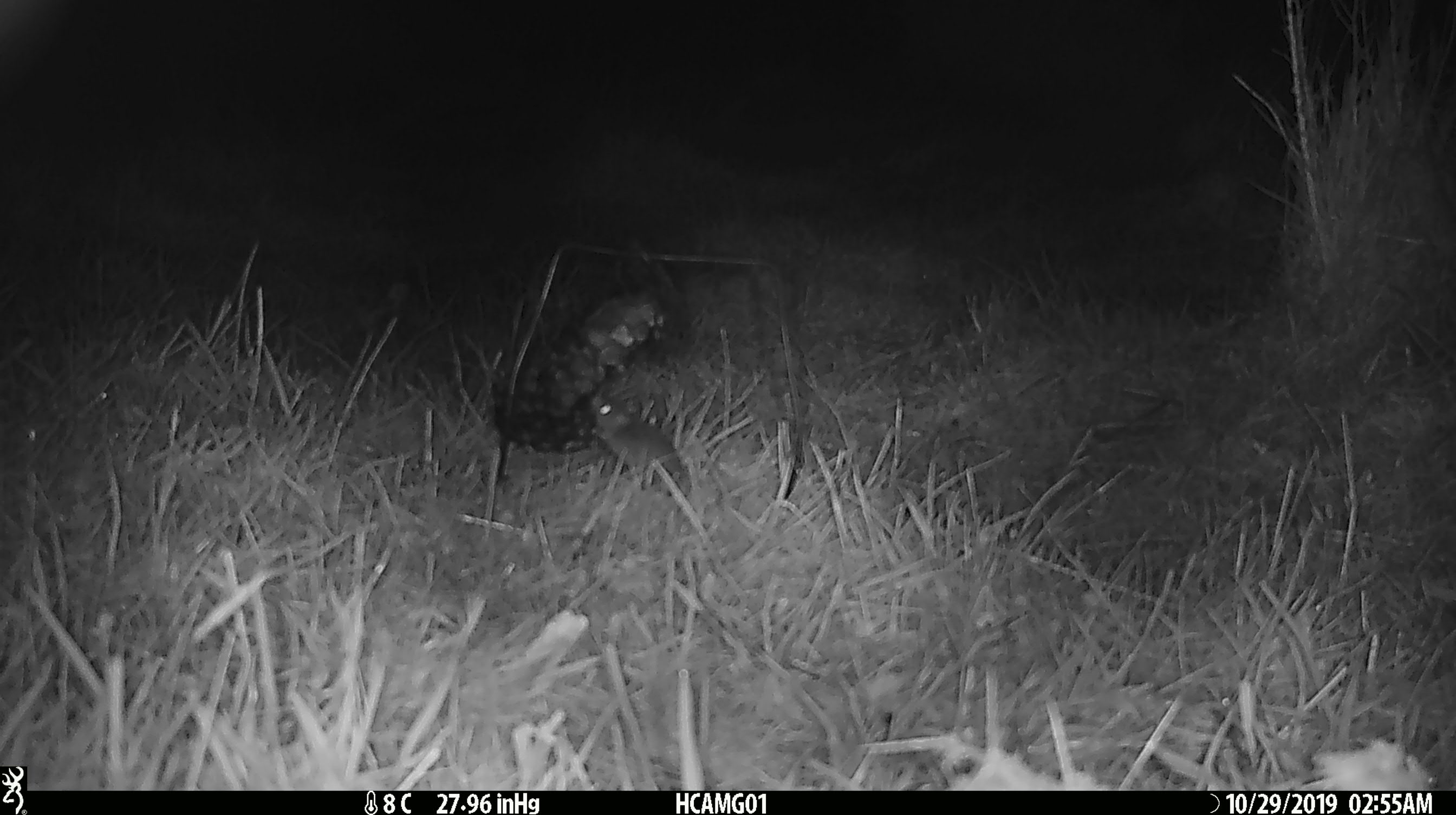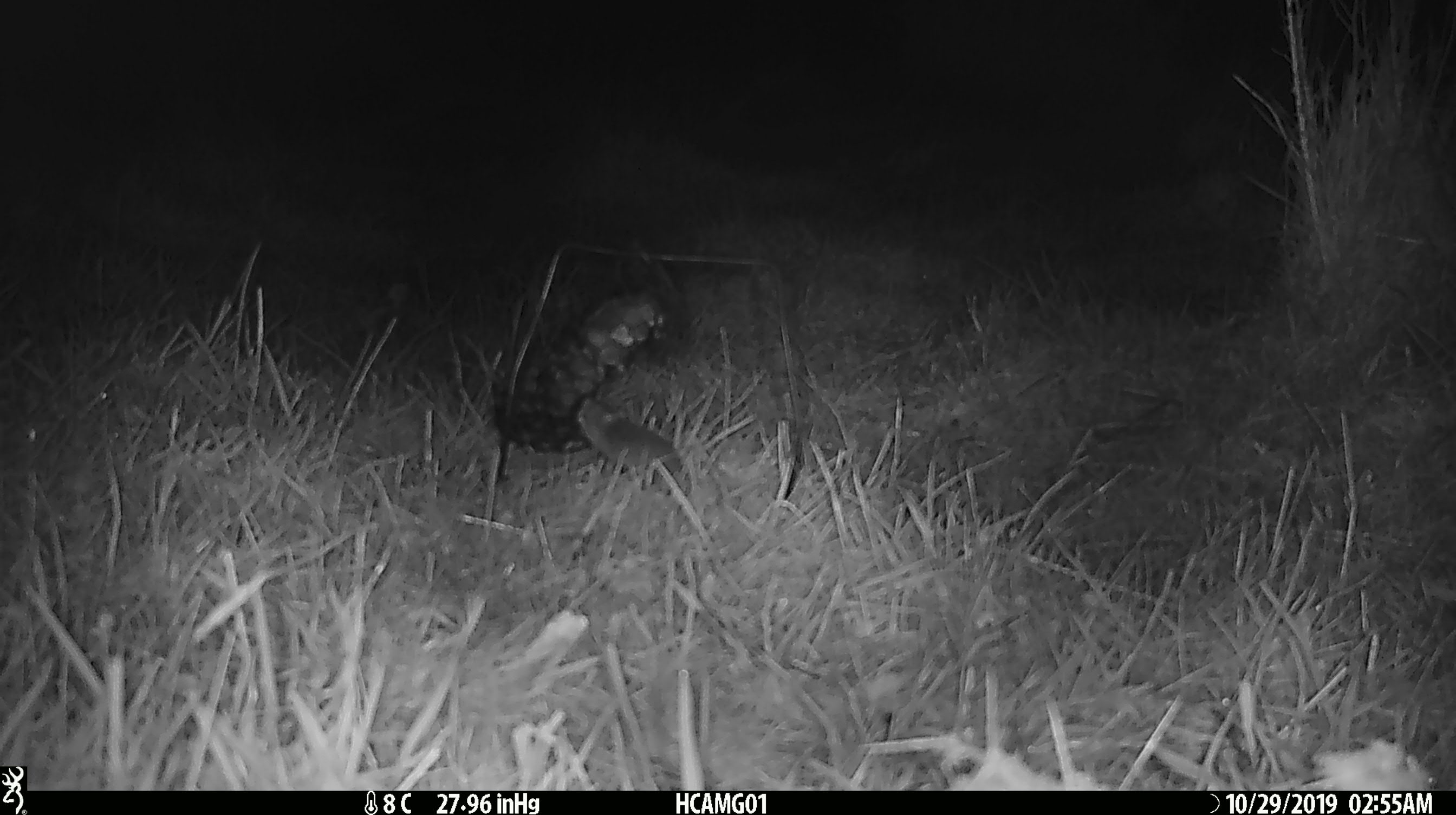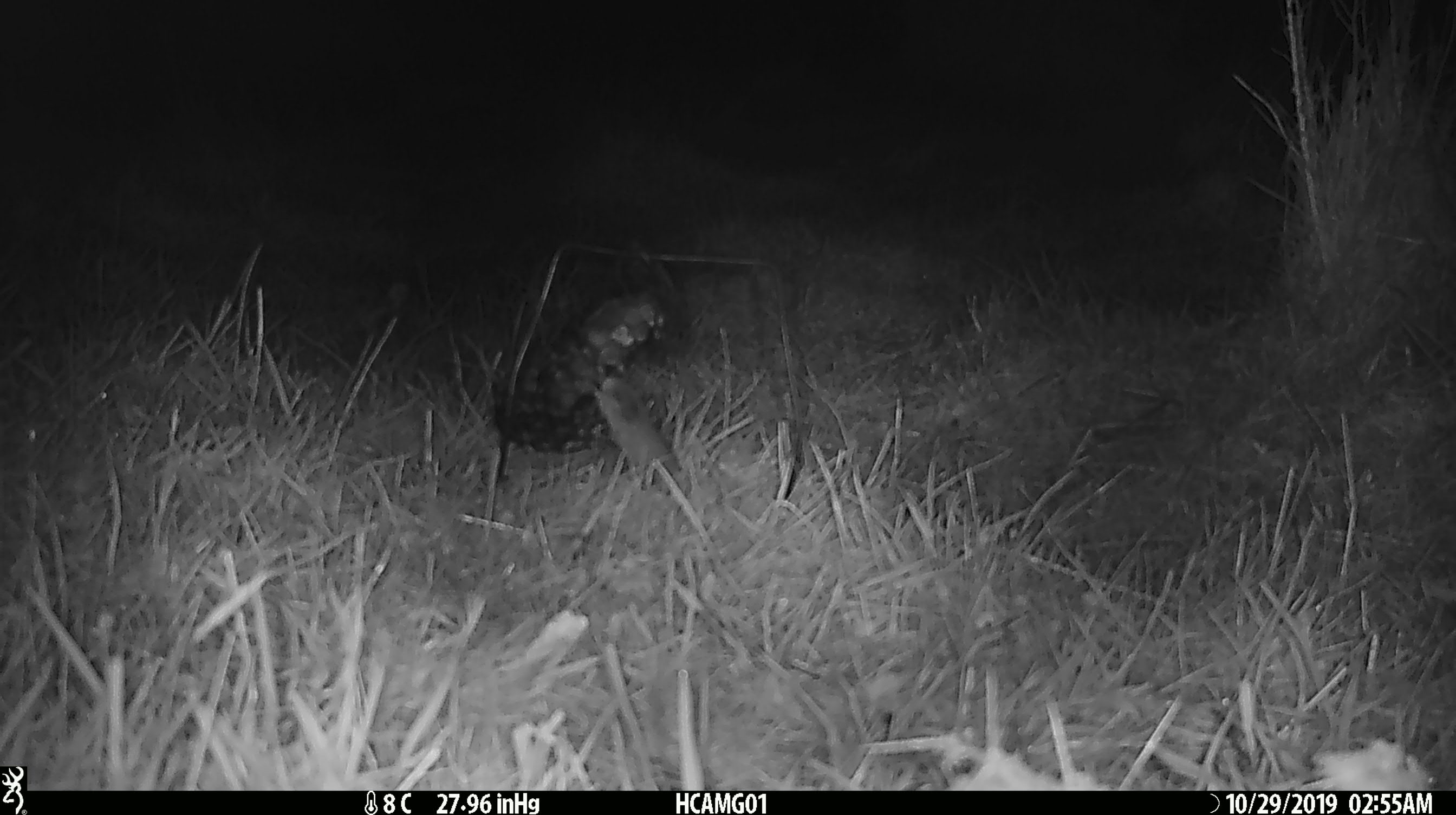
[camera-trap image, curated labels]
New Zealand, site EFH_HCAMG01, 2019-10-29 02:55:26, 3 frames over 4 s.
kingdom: Animalia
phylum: Chordata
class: Mammalia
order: Rodentia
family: Muridae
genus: Mus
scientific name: Mus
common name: mouse